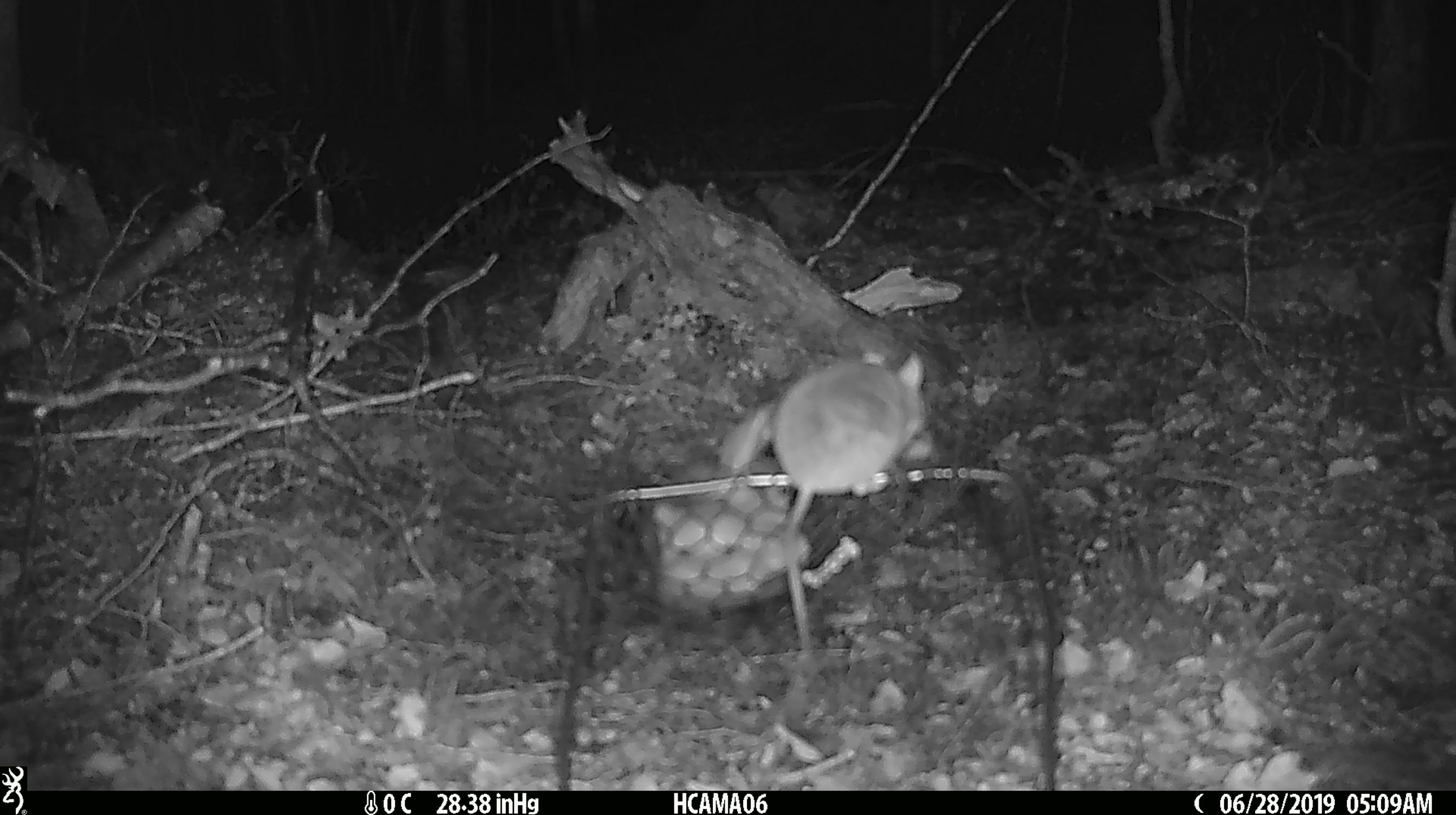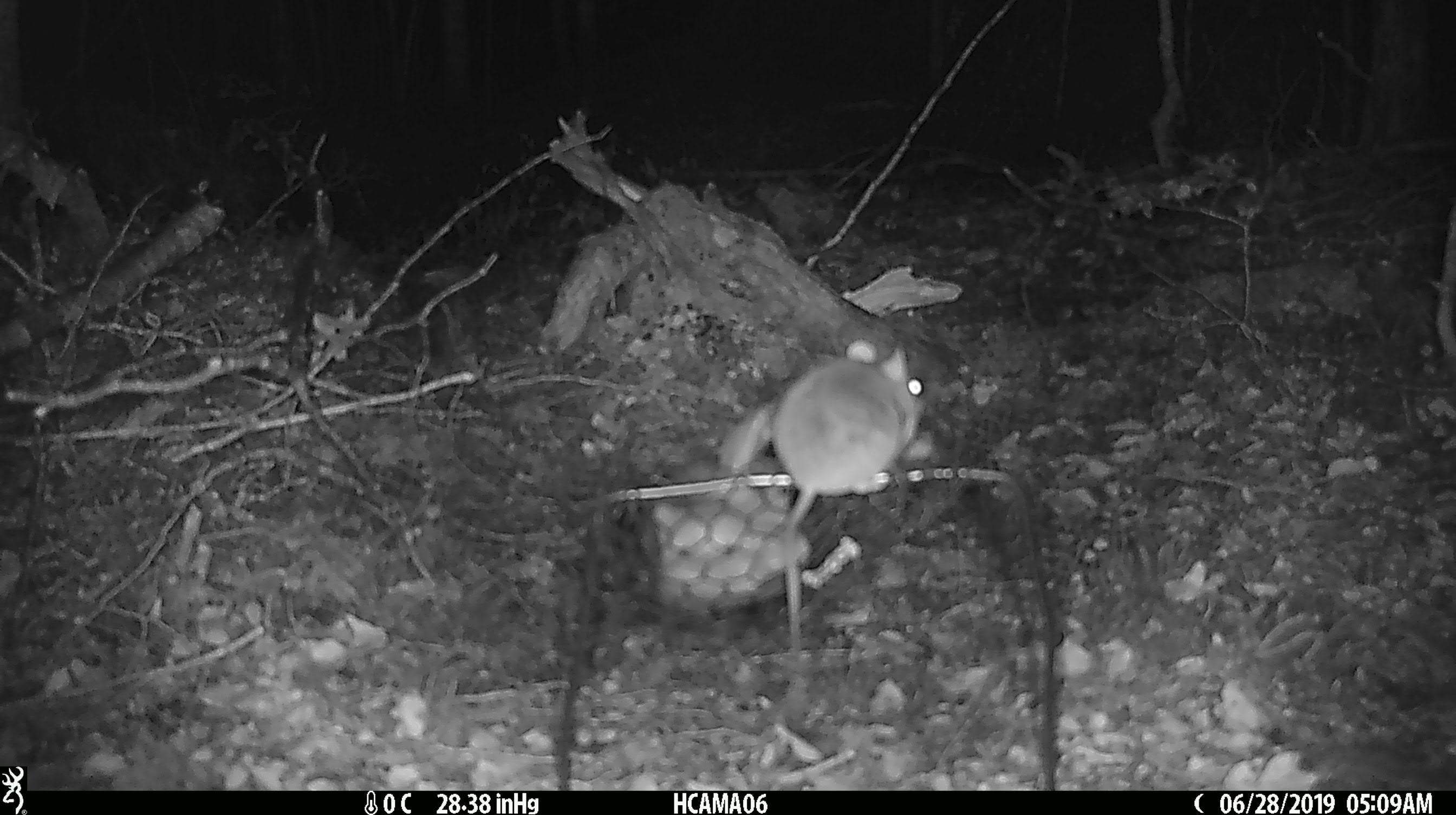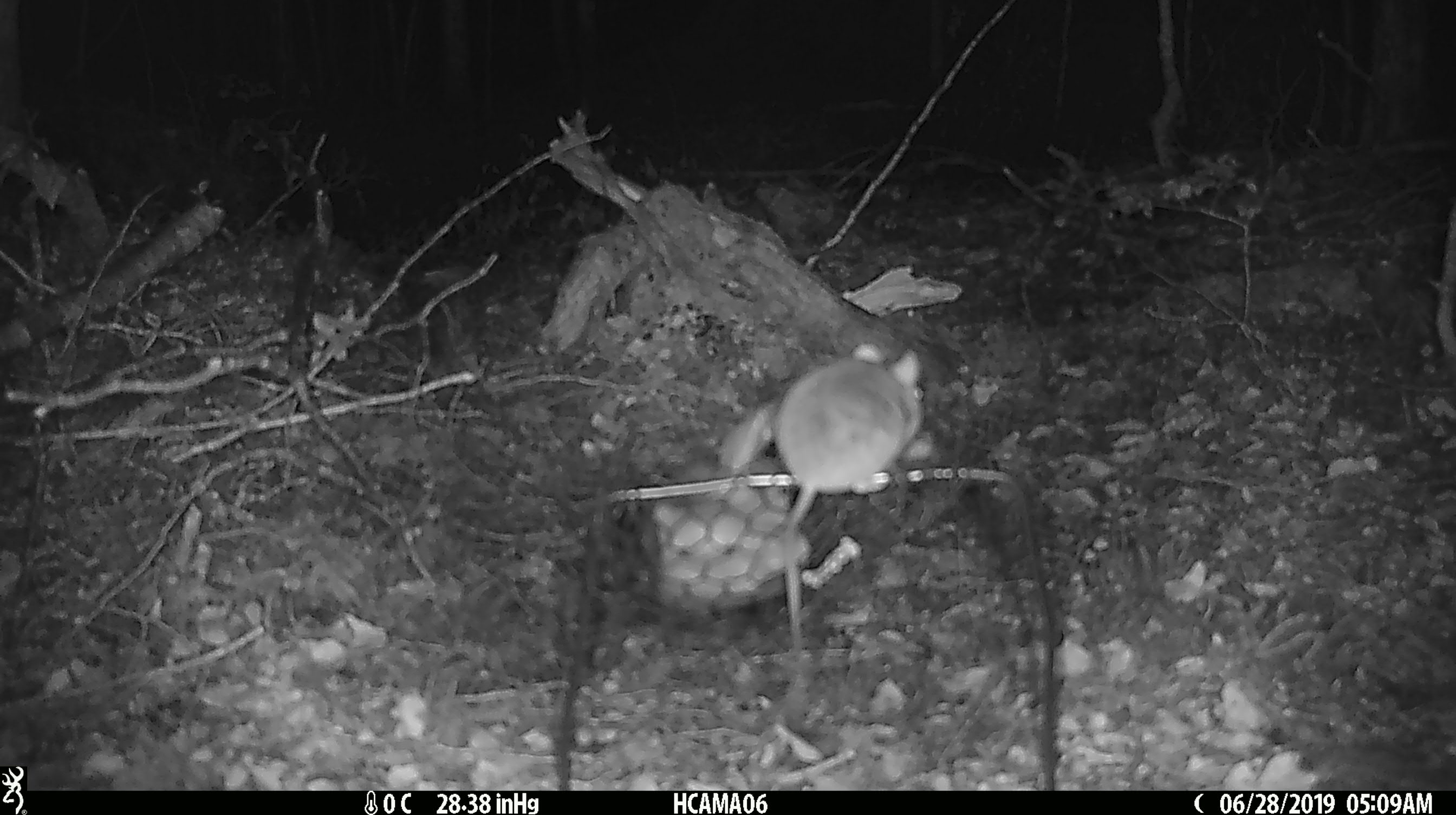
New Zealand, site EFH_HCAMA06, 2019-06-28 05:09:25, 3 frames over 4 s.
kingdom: Animalia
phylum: Chordata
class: Mammalia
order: Rodentia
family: Muridae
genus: Mus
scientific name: Mus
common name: mouse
Mouse (Mus).